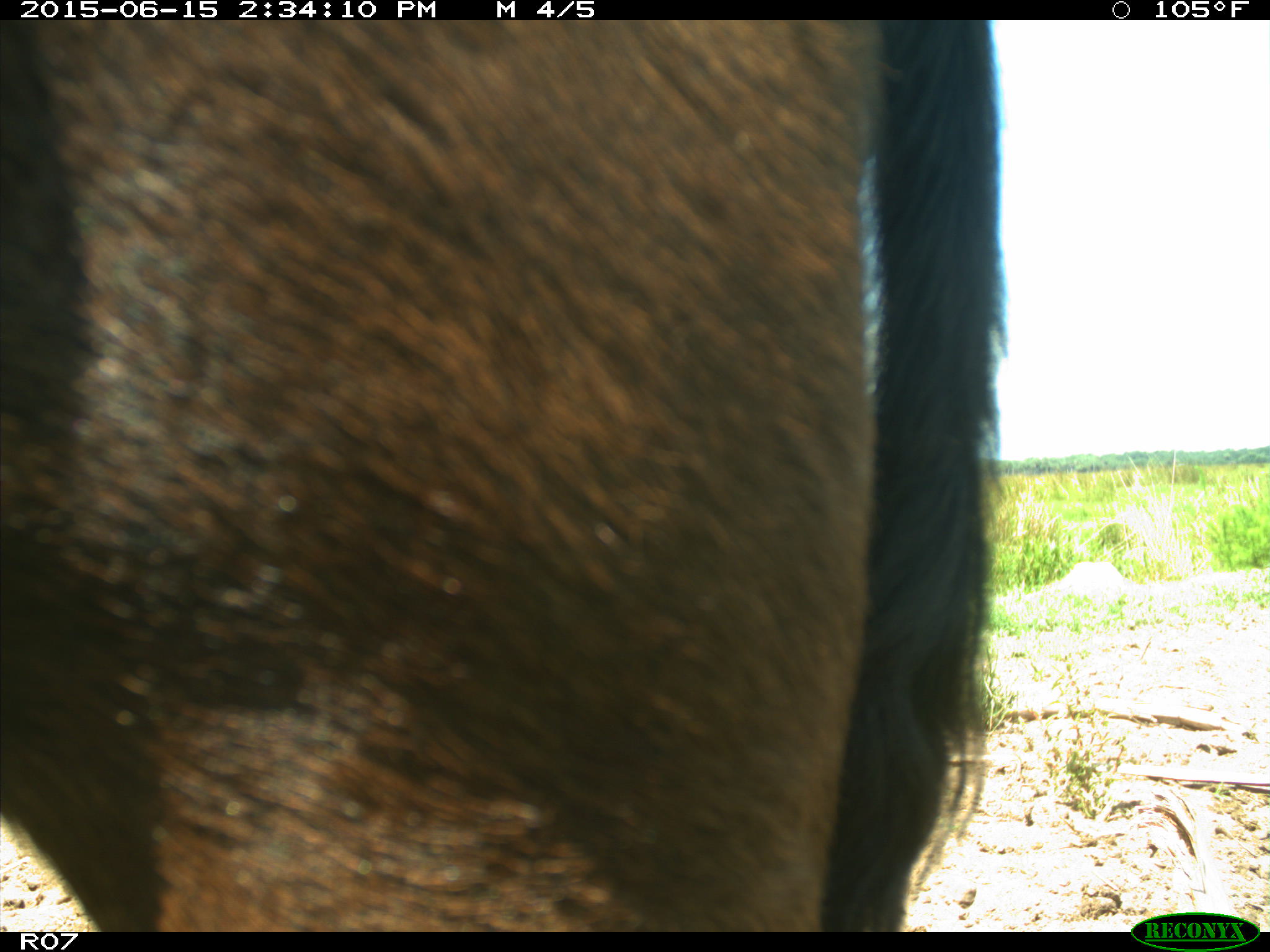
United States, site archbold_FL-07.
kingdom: Animalia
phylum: Chordata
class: Mammalia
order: Artiodactyla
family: Bovidae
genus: Bos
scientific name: Bos taurus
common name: domestic cow